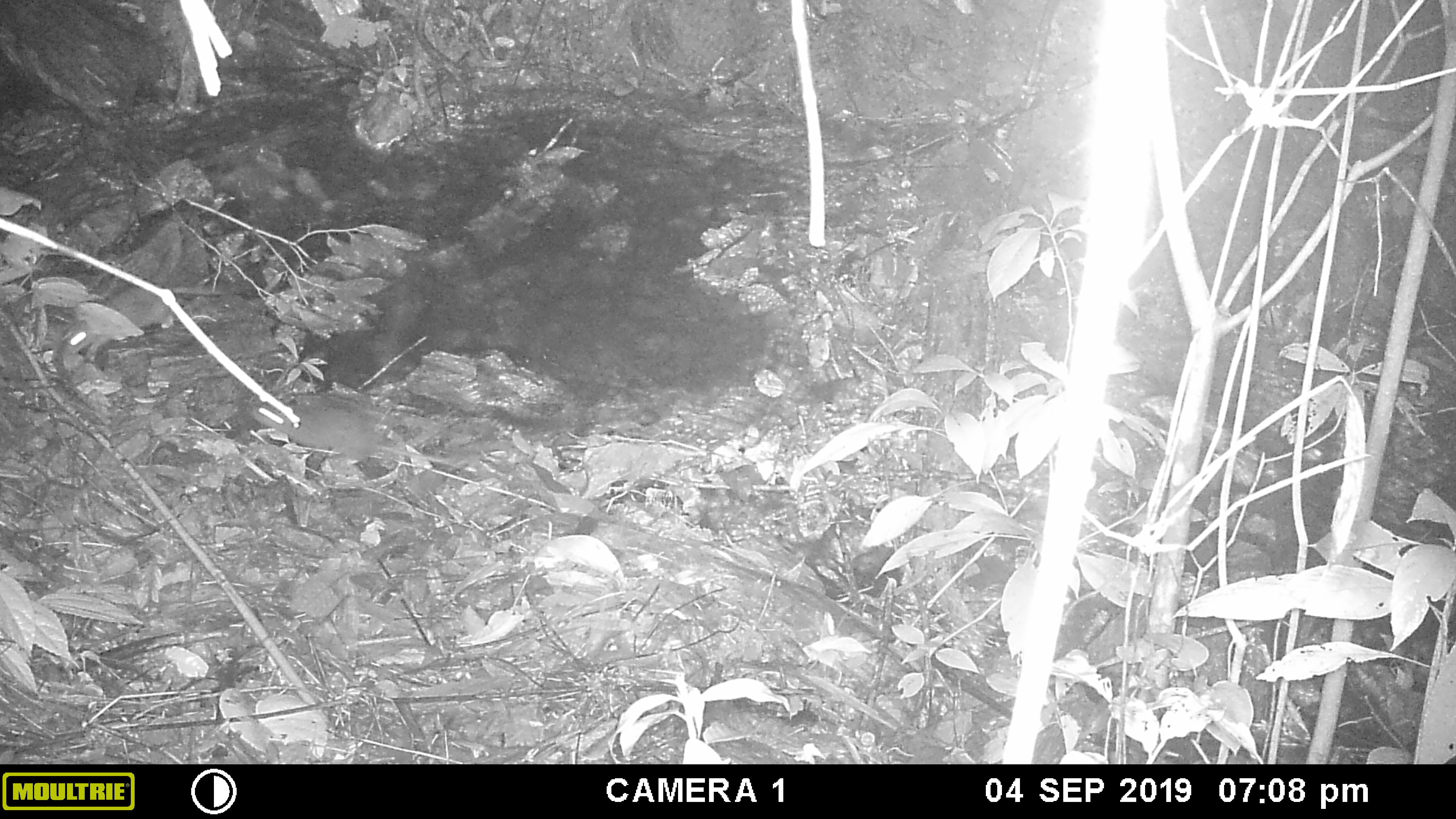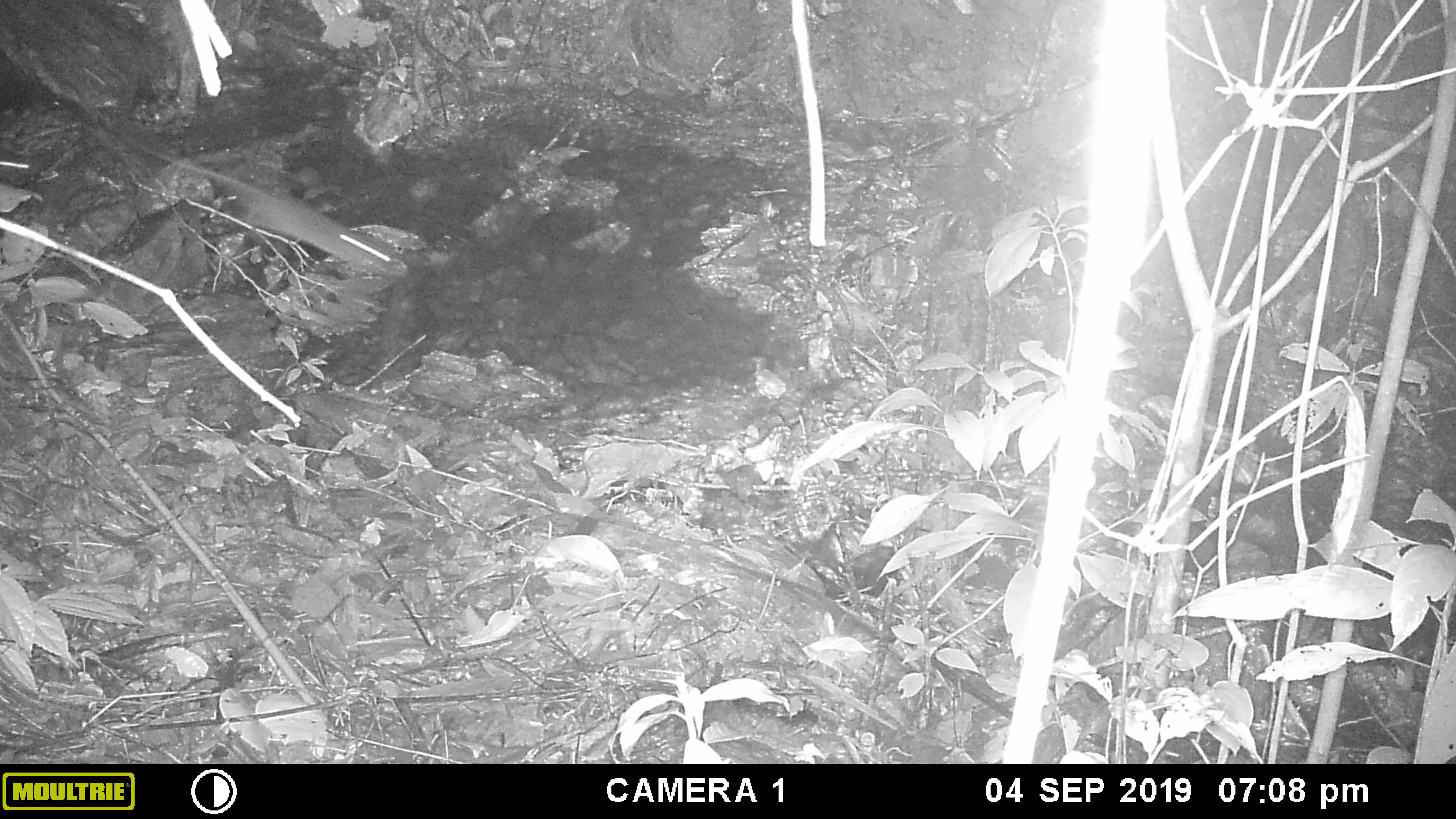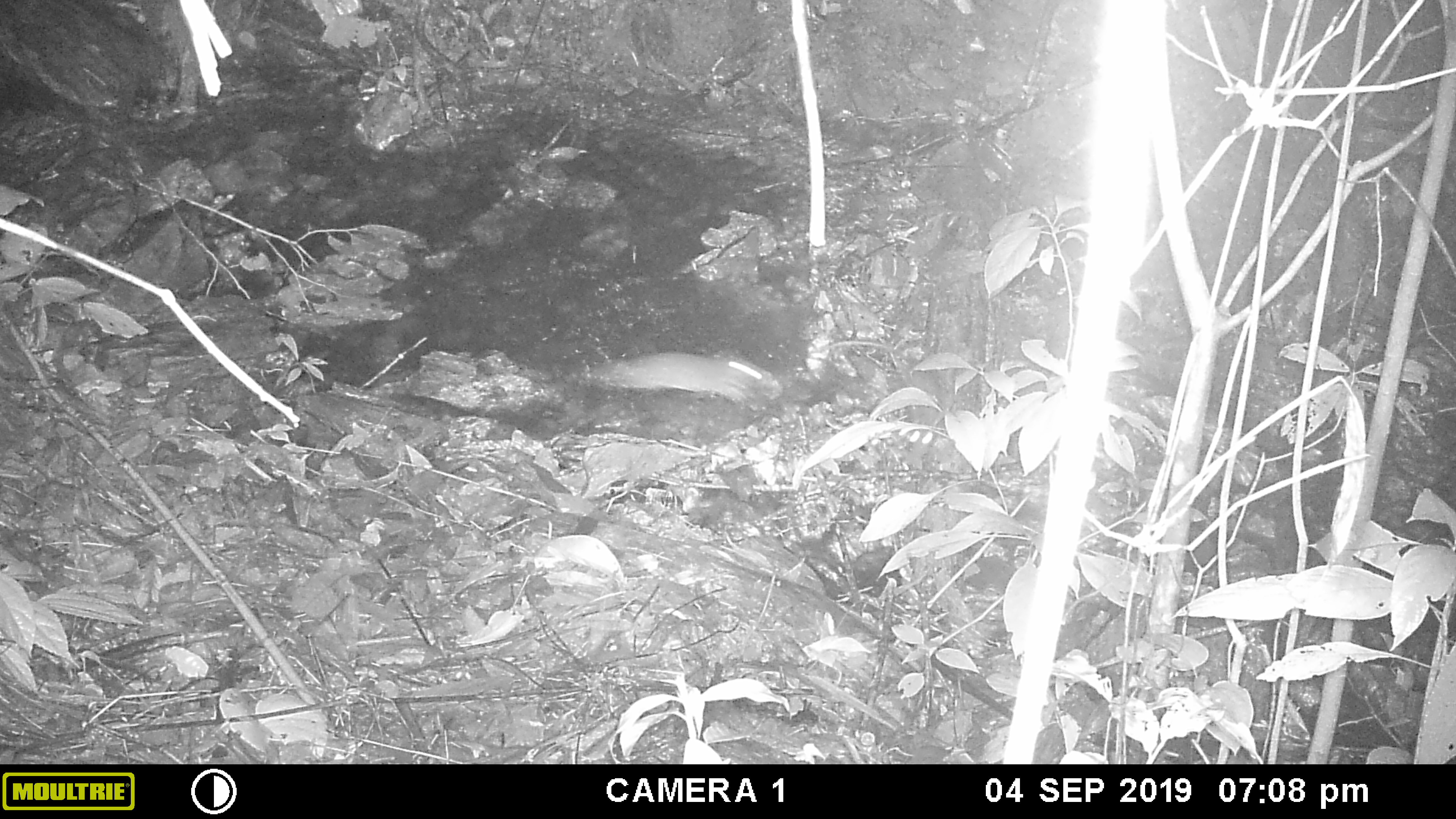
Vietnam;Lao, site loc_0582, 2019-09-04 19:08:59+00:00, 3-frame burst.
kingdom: Animalia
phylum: Chordata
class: Mammalia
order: Rodentia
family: Muridae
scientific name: Muridae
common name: old-world mice and rats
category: unidentified murid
Unidentified murid (old-world mice and rats) (Muridae). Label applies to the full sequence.